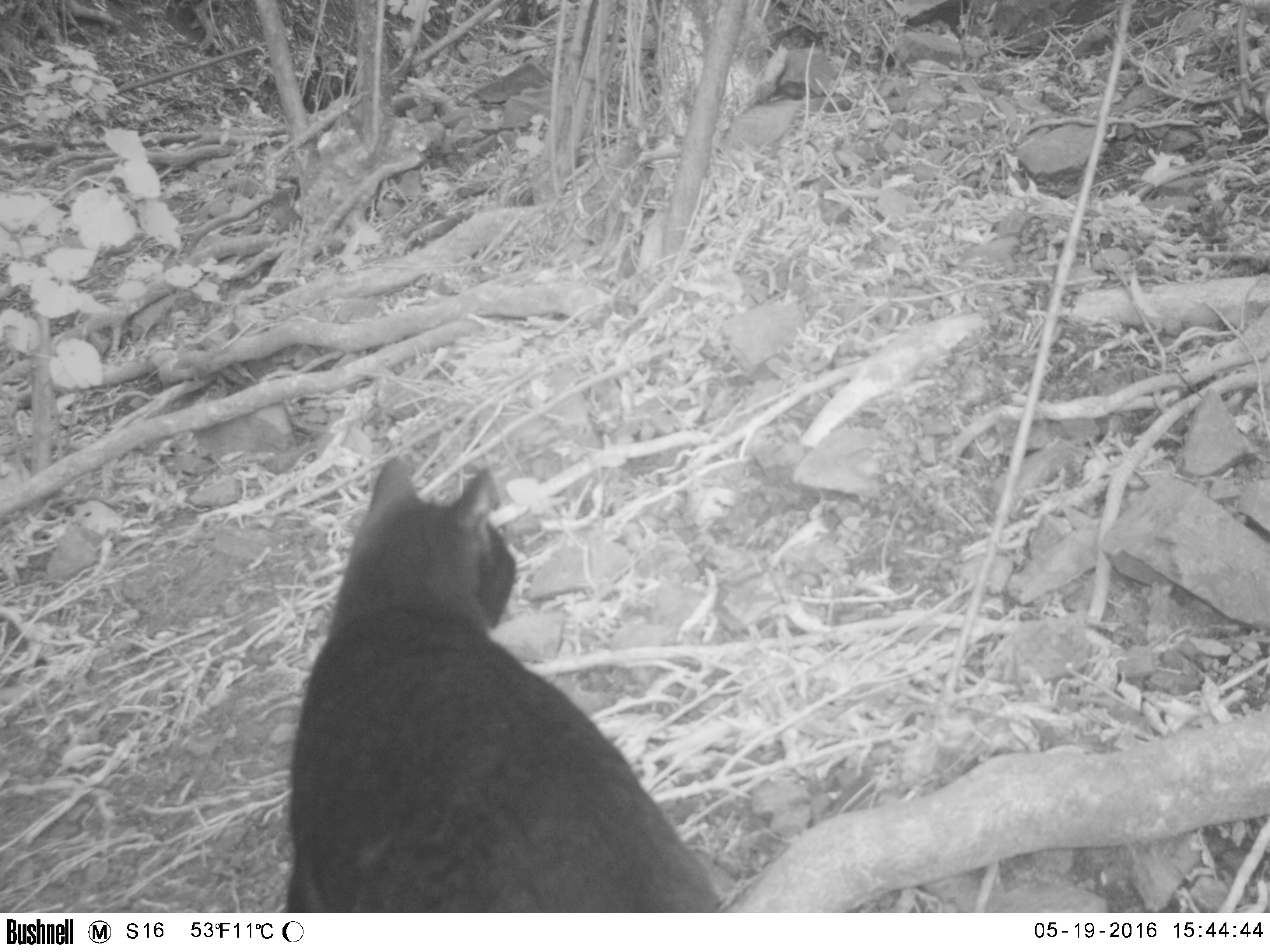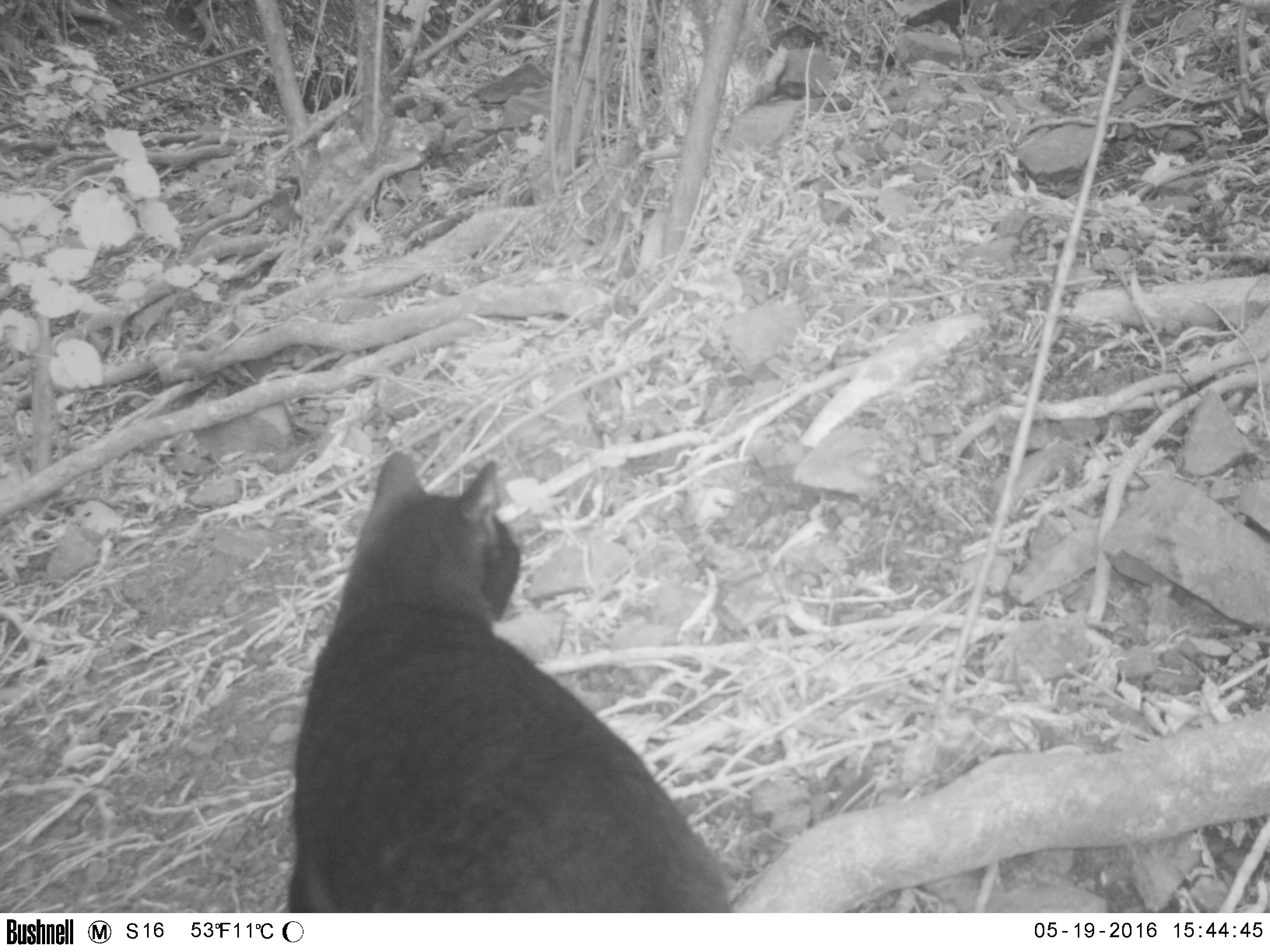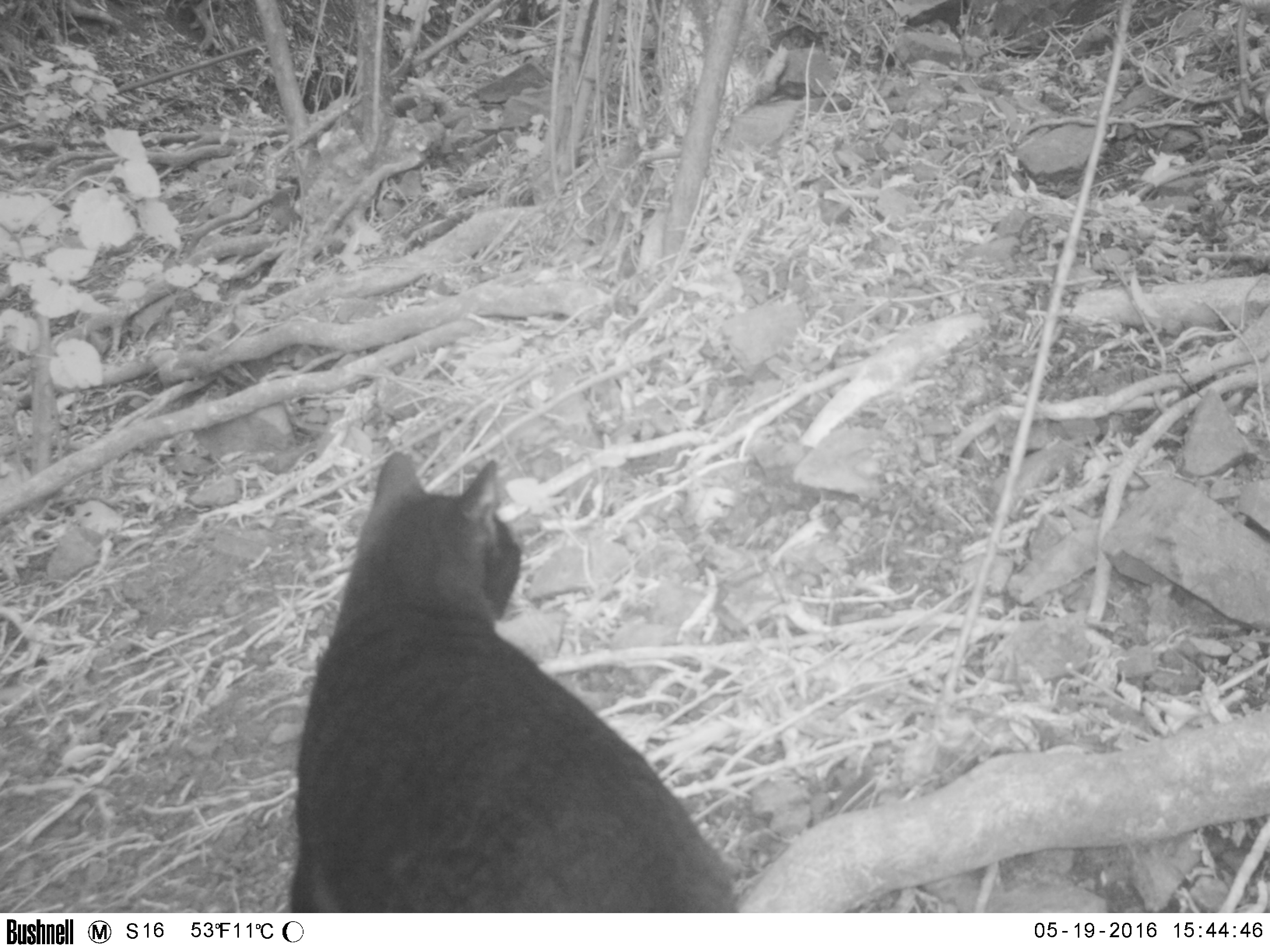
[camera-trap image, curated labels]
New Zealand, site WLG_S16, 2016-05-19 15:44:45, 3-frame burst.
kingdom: Animalia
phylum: Chordata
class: Mammalia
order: Carnivora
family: Felidae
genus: Felis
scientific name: Felis catus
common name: domestic cat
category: cat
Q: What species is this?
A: Cat (domestic cat) (Felis catus).